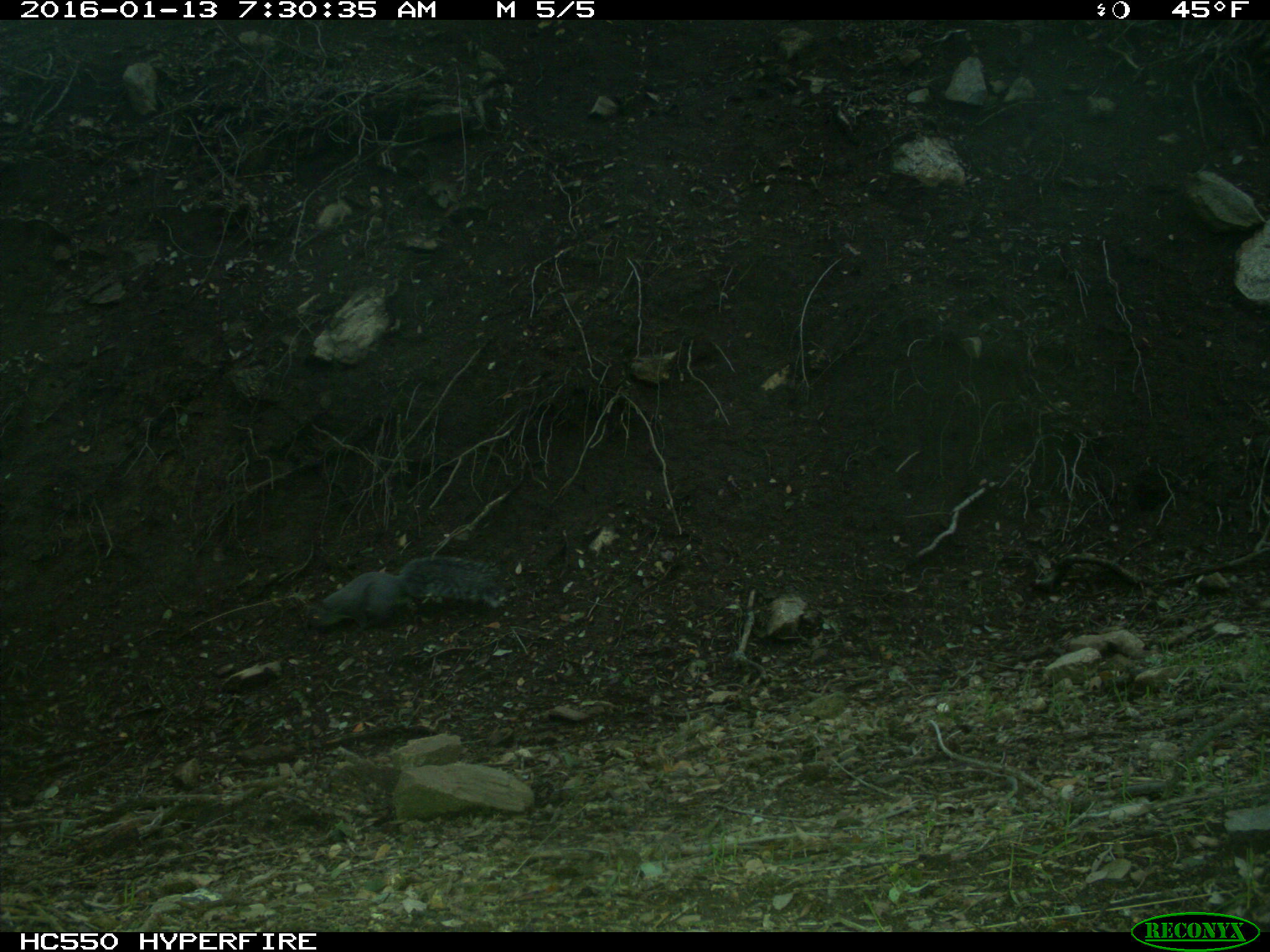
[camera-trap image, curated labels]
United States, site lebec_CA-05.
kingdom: Animalia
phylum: Chordata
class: Mammalia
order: Rodentia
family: Sciuridae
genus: Sciurus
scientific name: Sciurus carolinensis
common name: eastern gray squirrel